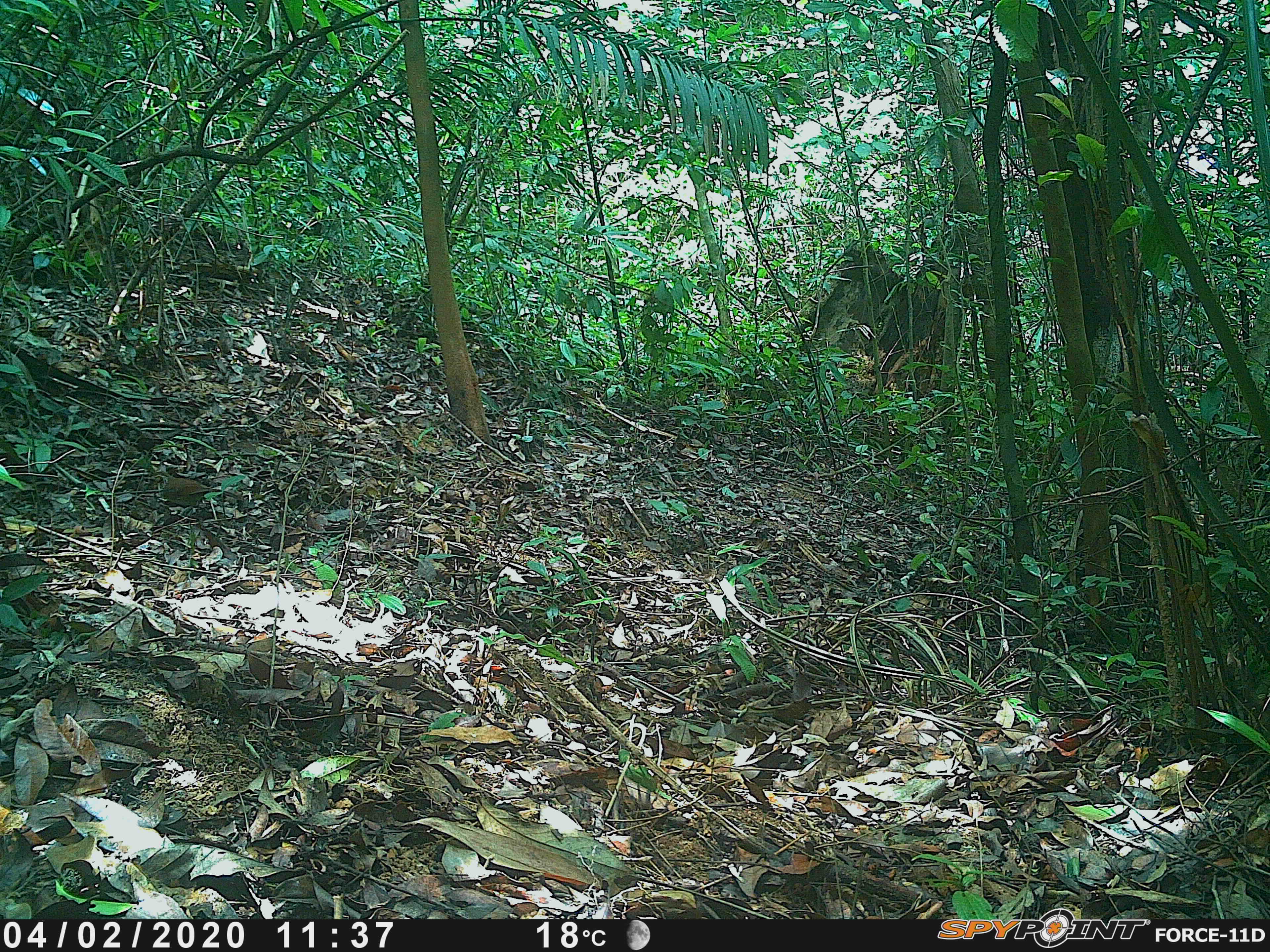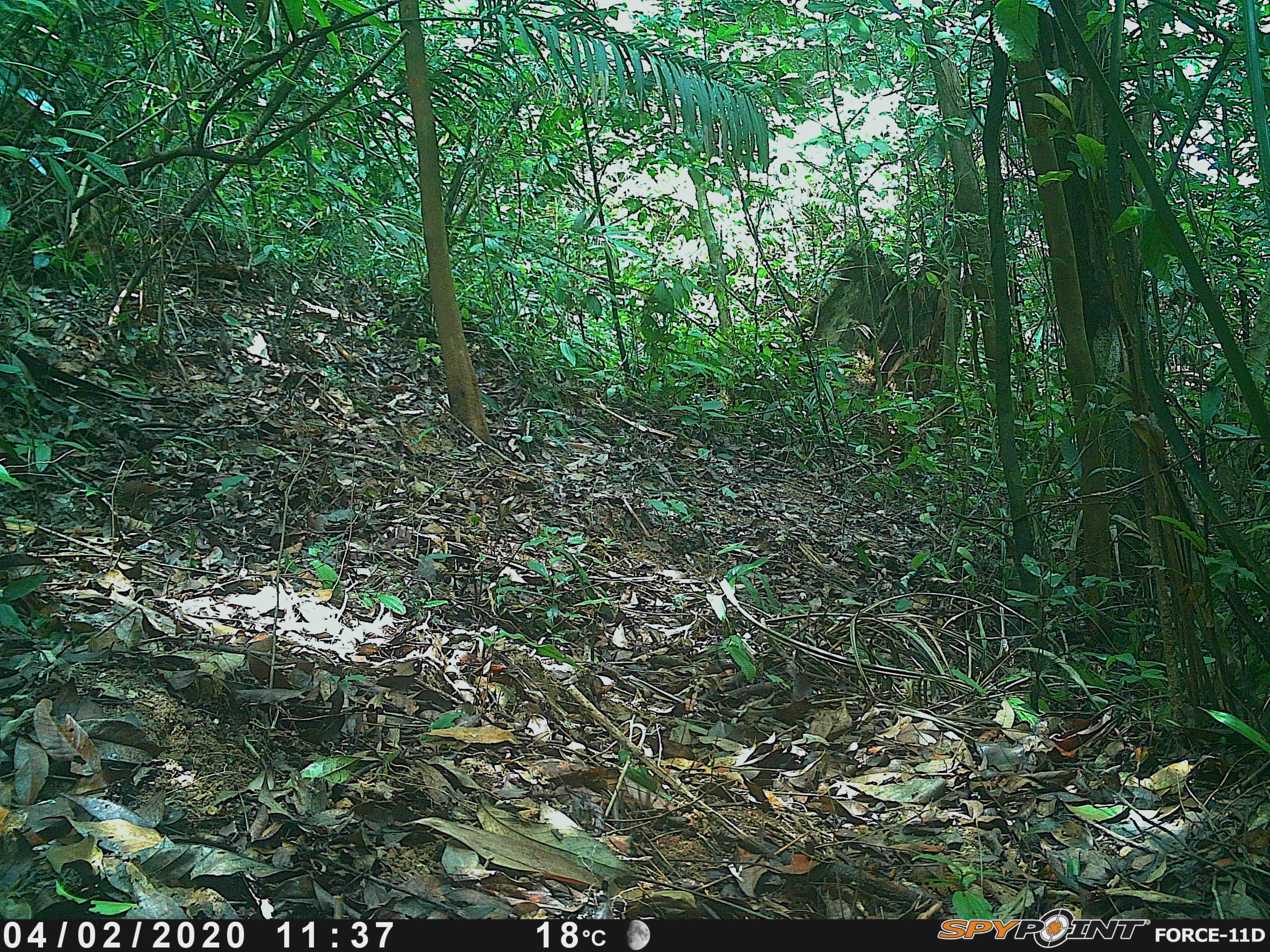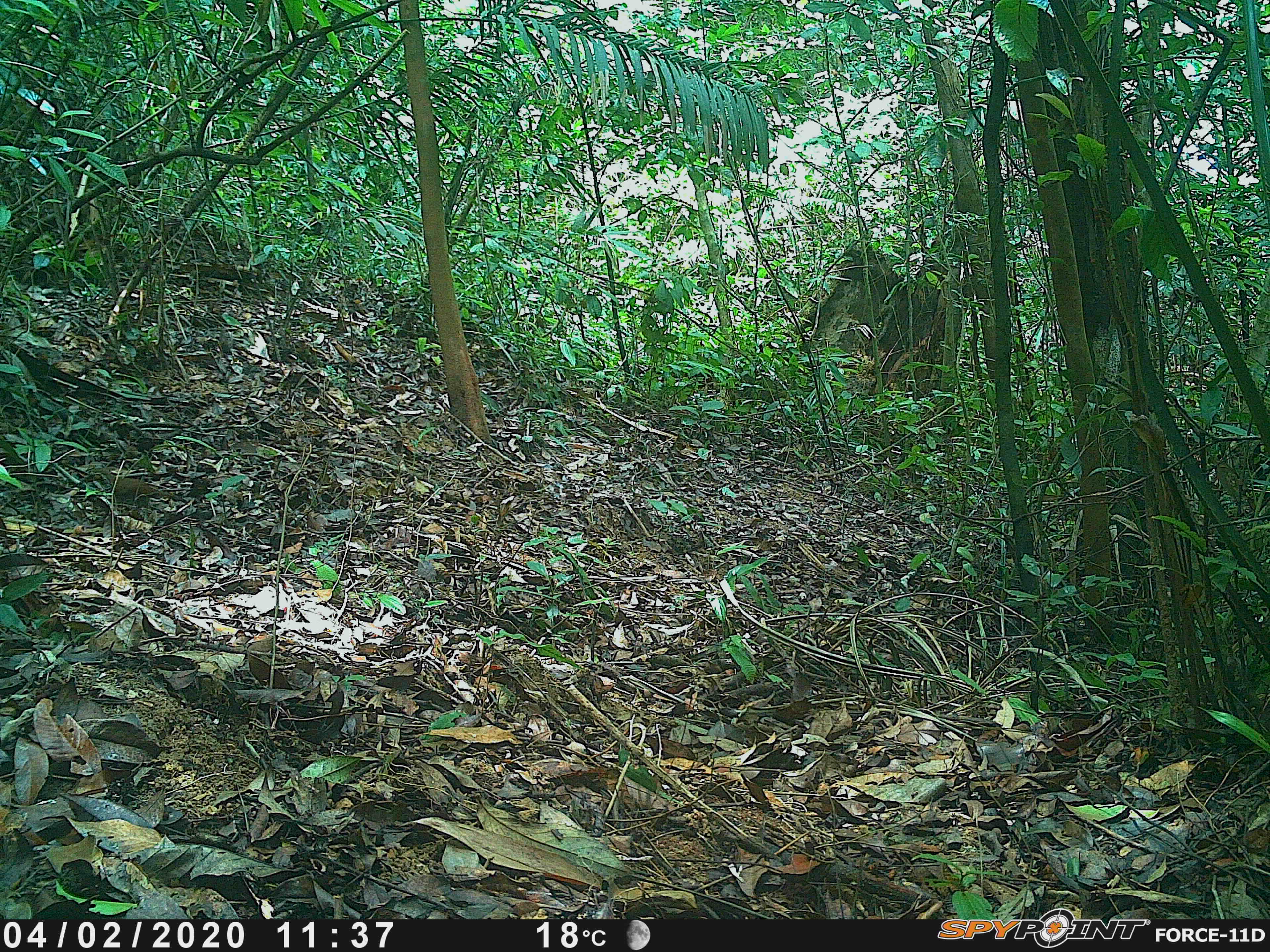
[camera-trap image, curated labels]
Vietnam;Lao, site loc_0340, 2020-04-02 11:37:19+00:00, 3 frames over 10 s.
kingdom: Animalia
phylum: Chordata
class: Aves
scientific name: Aves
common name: bird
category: unidentified bird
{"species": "unidentified bird (bird) (Aves)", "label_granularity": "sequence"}